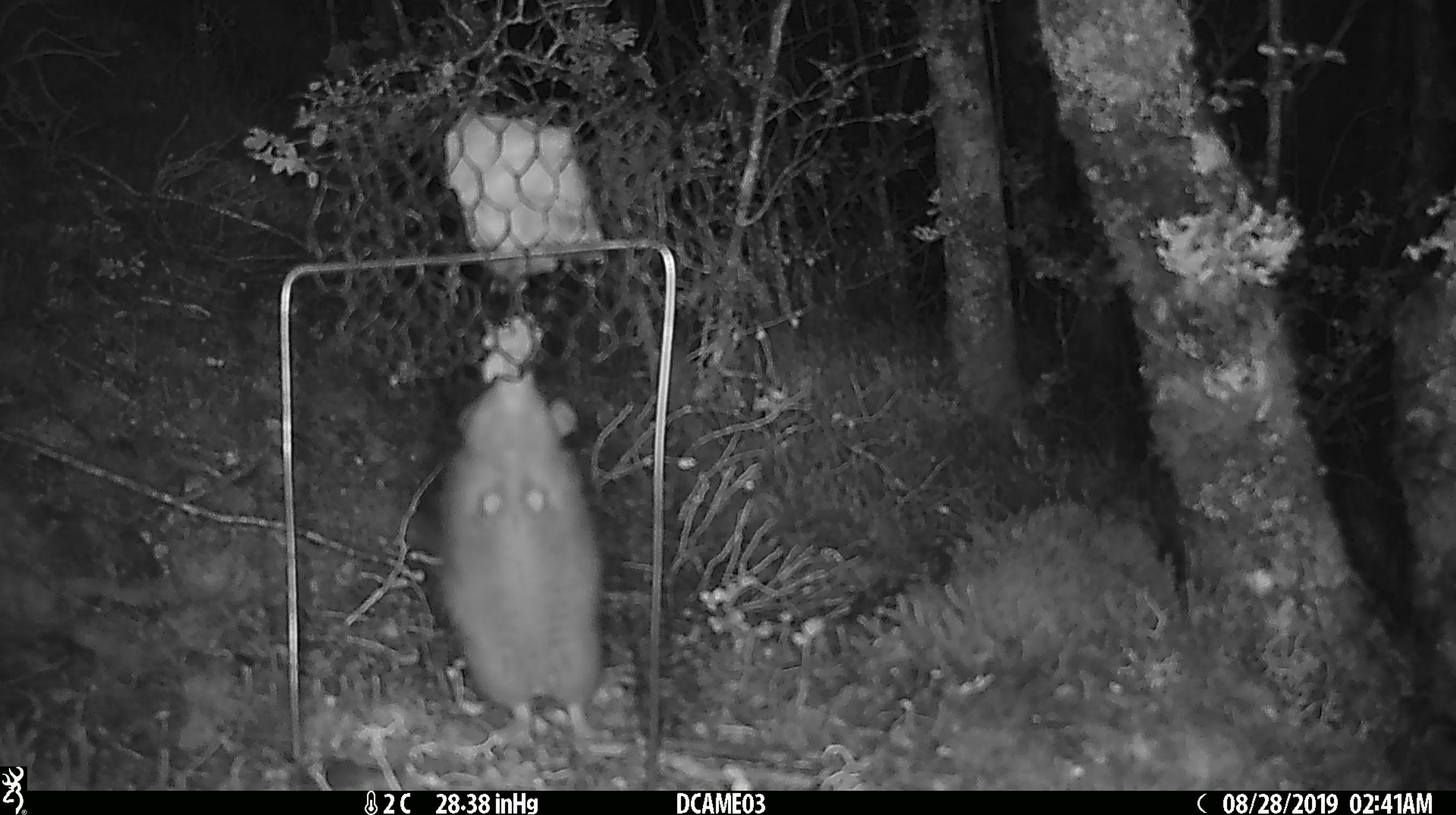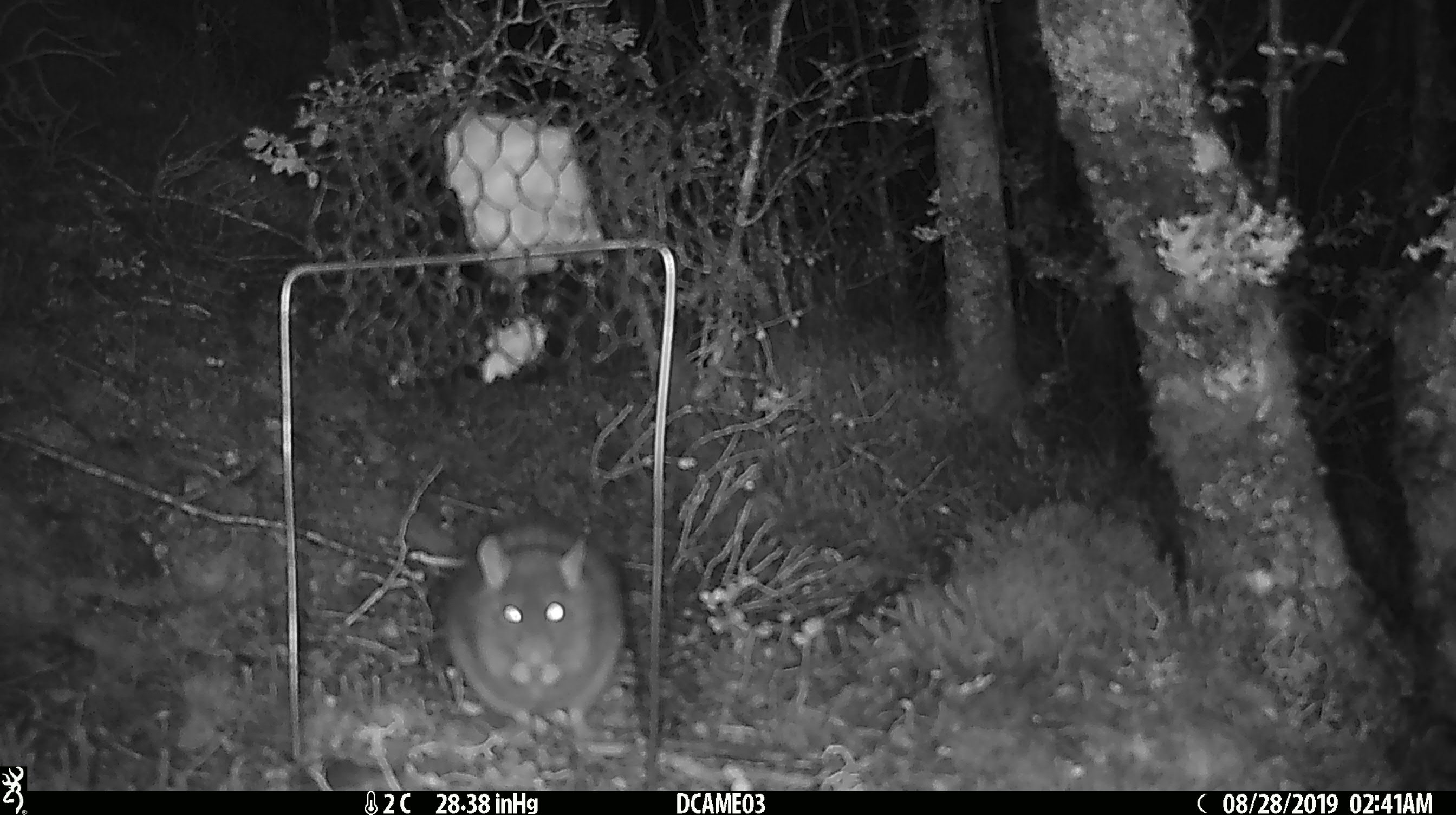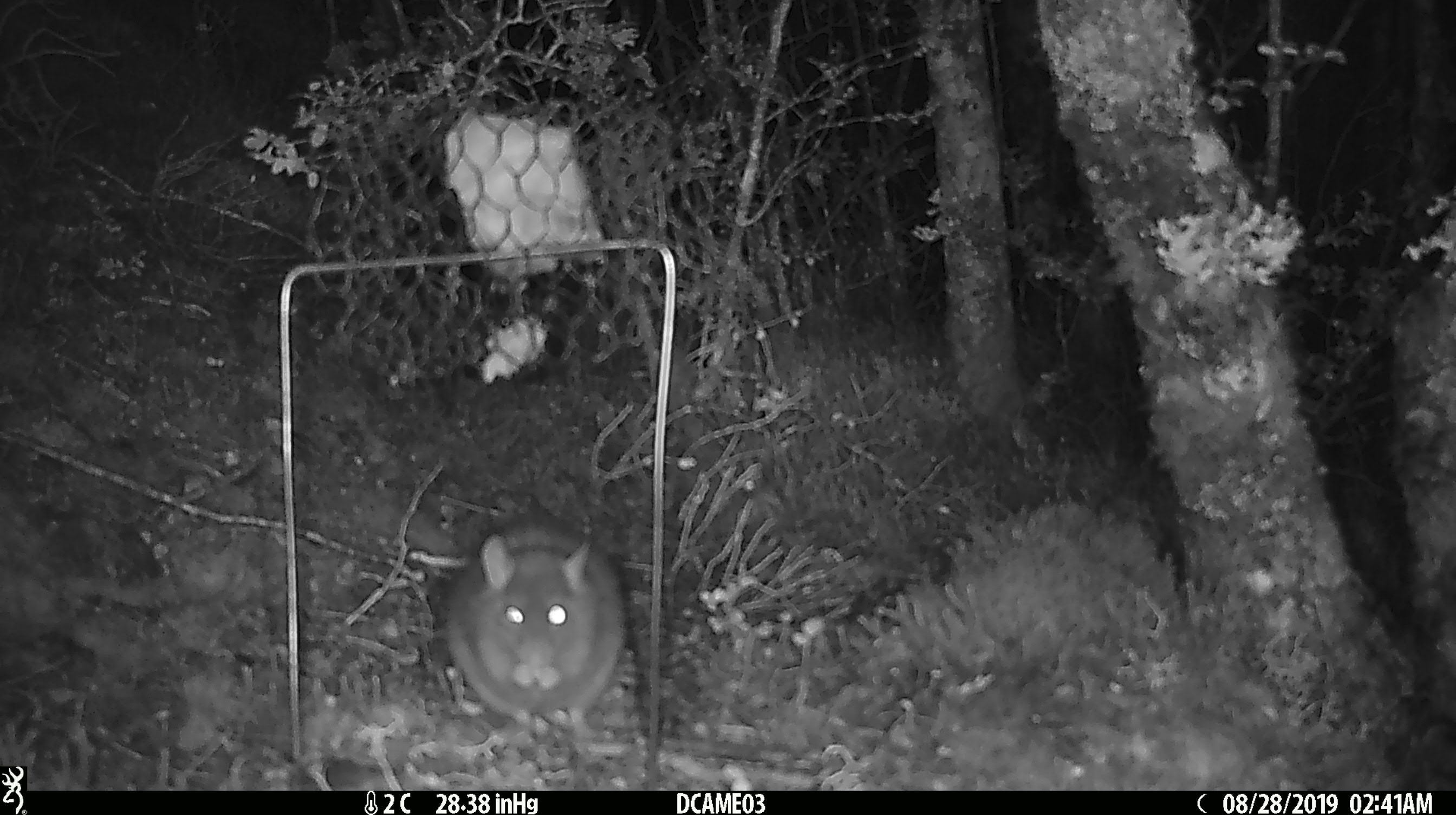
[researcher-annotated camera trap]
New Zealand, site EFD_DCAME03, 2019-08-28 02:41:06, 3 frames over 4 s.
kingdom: Animalia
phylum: Chordata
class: Mammalia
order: Rodentia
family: Muridae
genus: Rattus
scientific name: Rattus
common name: rat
Rat (Rattus).